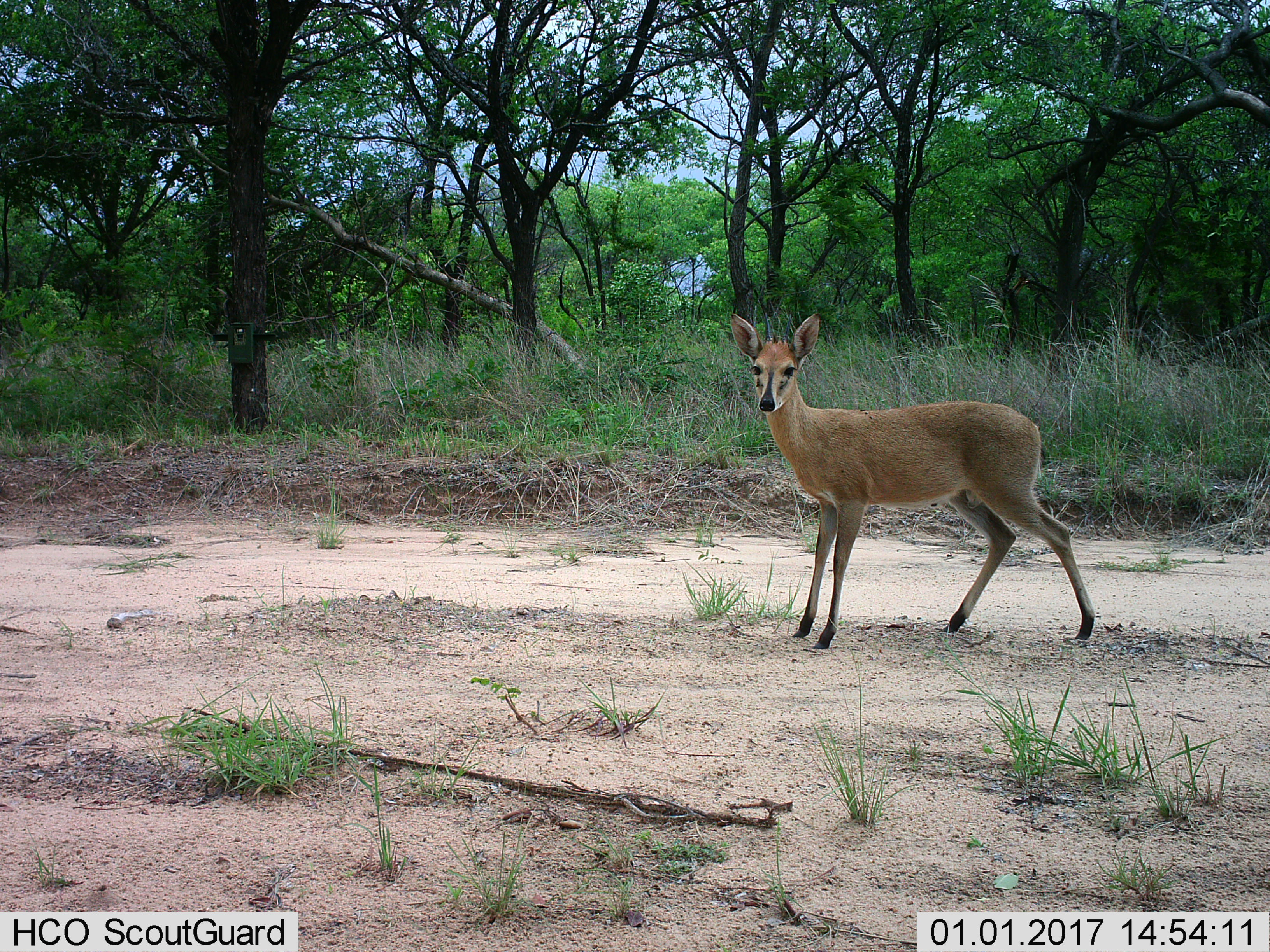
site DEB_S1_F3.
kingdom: Animalia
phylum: Chordata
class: Mammalia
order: Artiodactyla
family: Bovidae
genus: Sylvicapra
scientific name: Sylvicapra grimmia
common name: common duiker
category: duikercommongrey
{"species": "duikercommongrey (common duiker) (Sylvicapra grimmia)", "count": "1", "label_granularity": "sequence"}